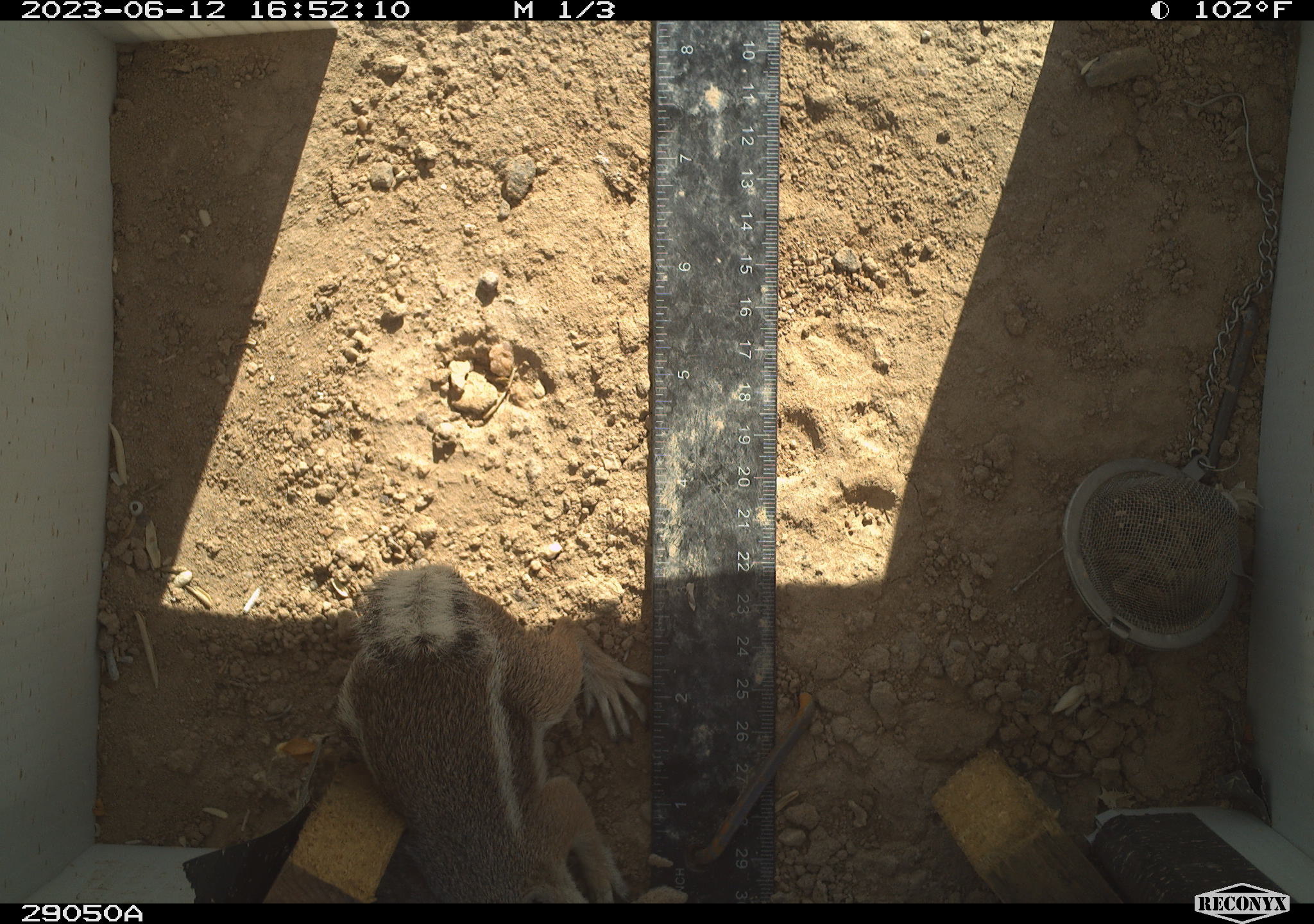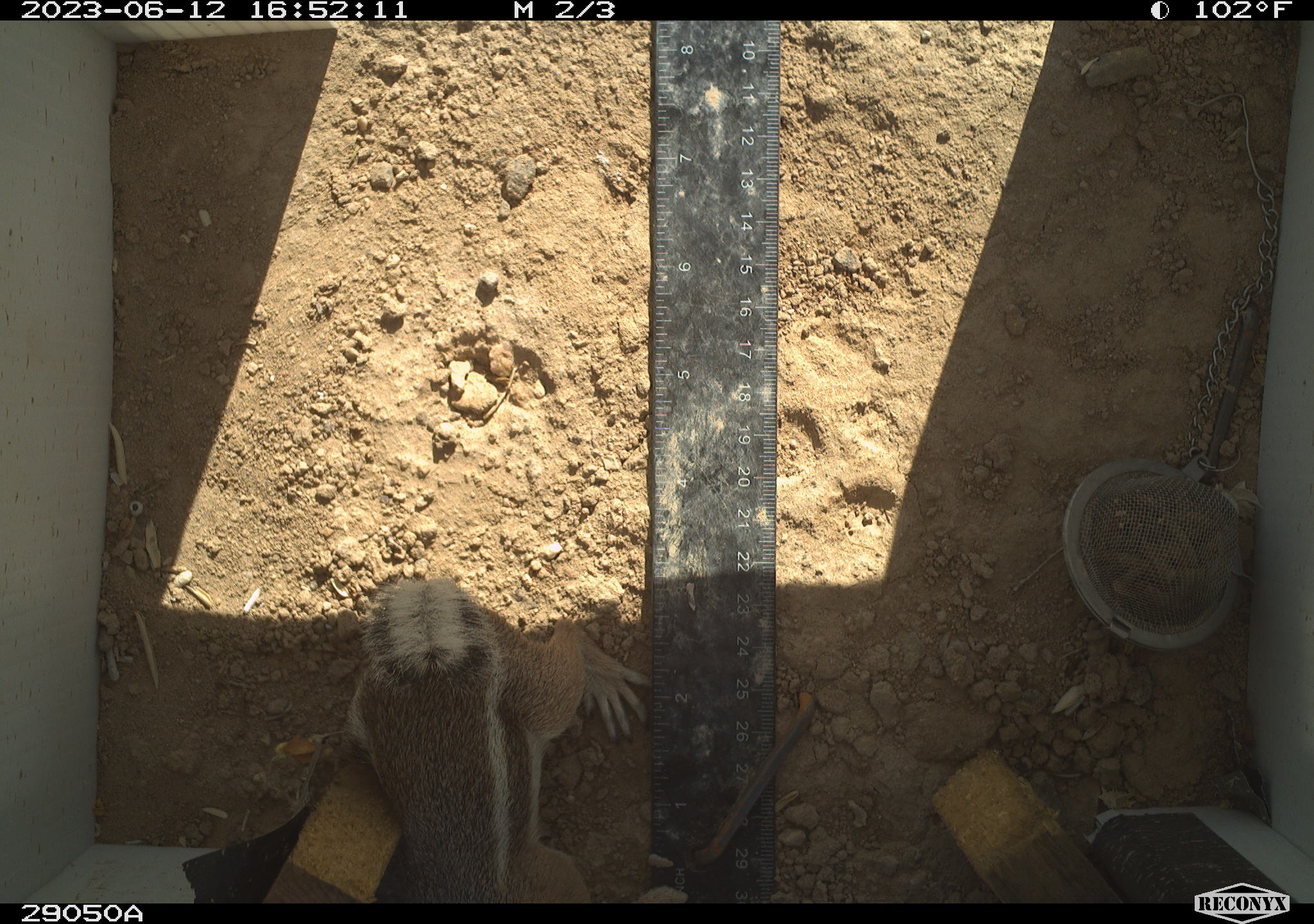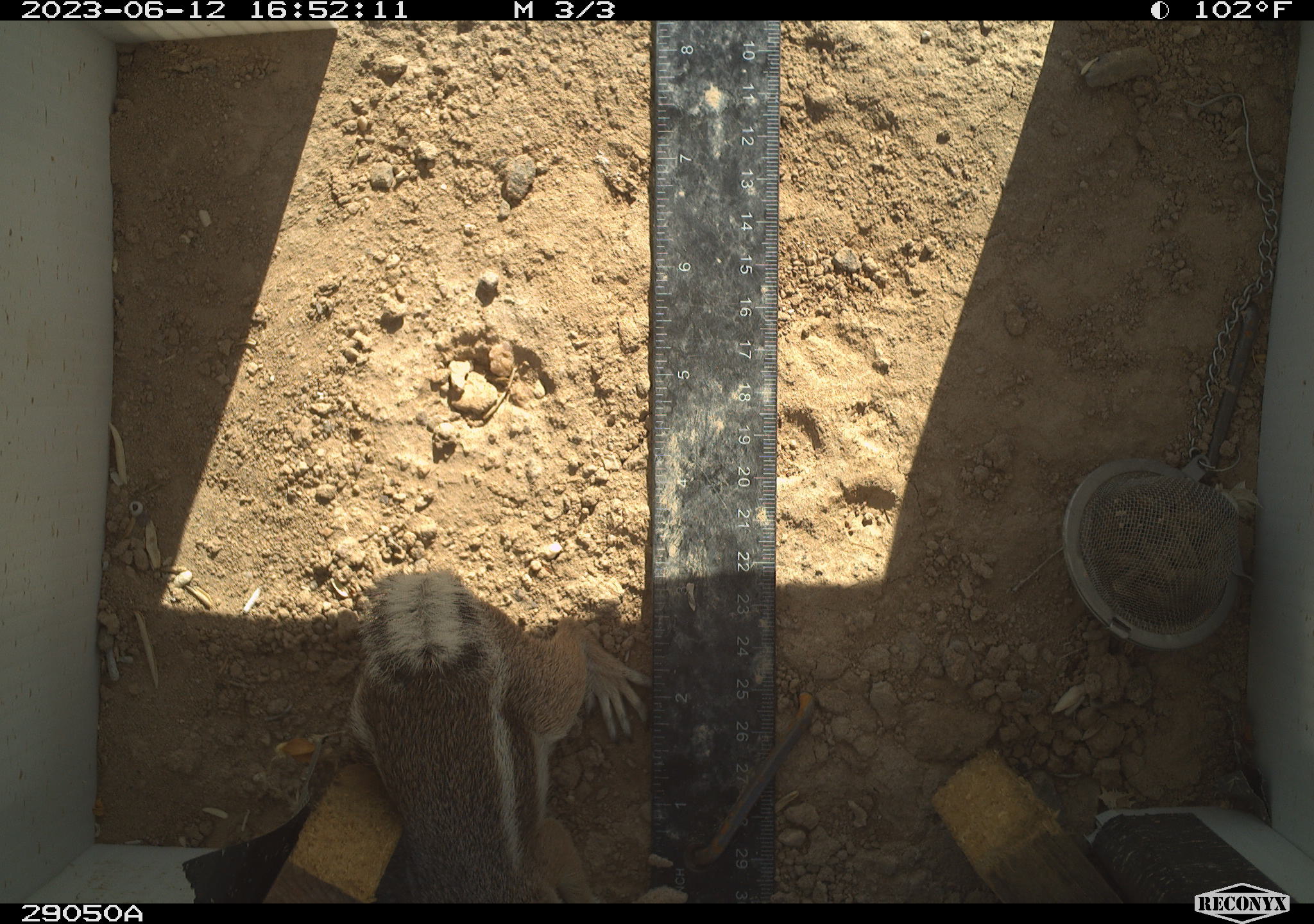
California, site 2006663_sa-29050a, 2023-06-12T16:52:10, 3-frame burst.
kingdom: Animalia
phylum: Chordata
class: Mammalia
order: Rodentia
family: Sciuridae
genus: Ammospermophilus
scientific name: Ammospermophilus leucurus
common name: white-tailed antelope squirrel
White-tailed antelope squirrel (Ammospermophilus leucurus).